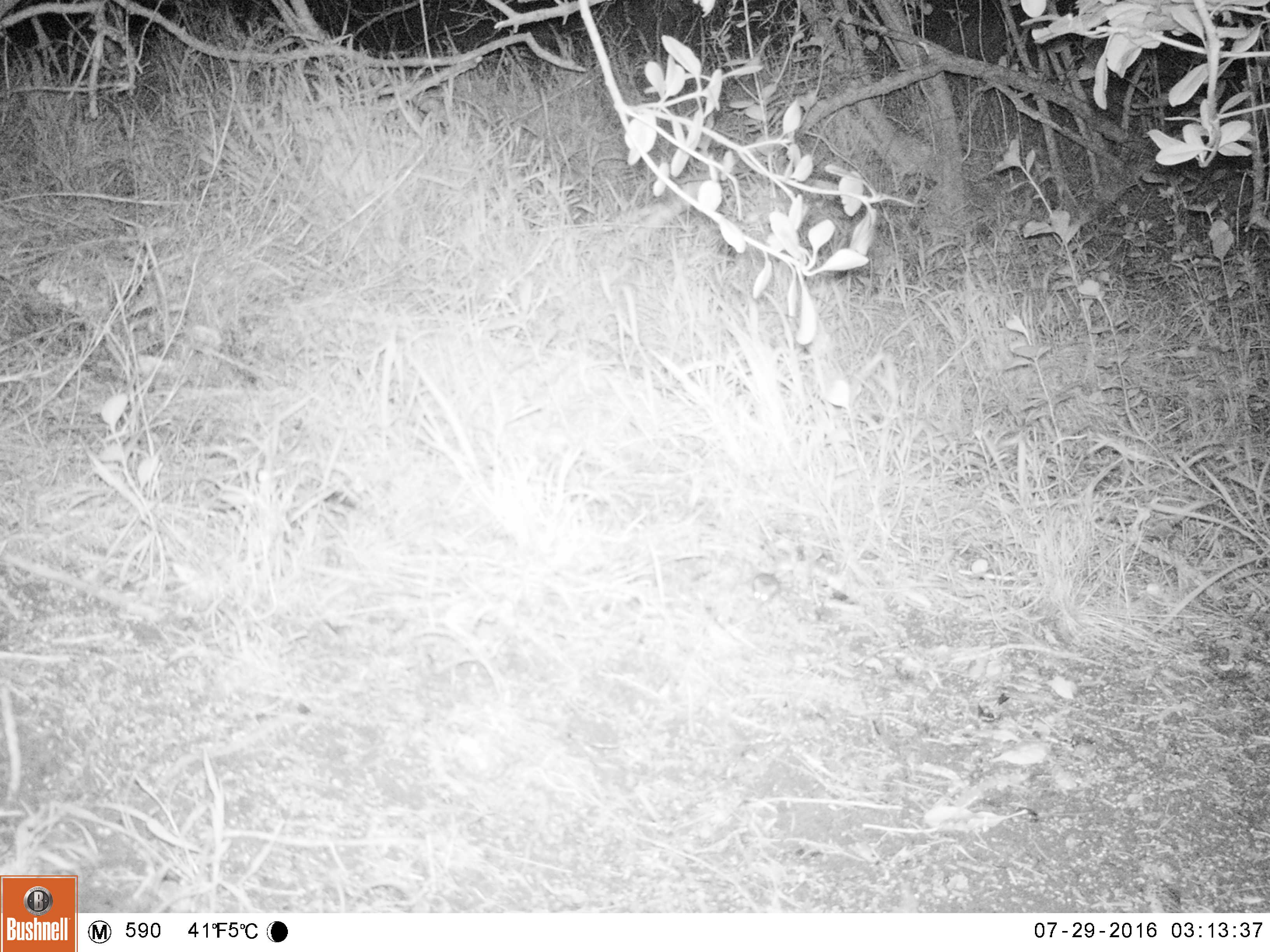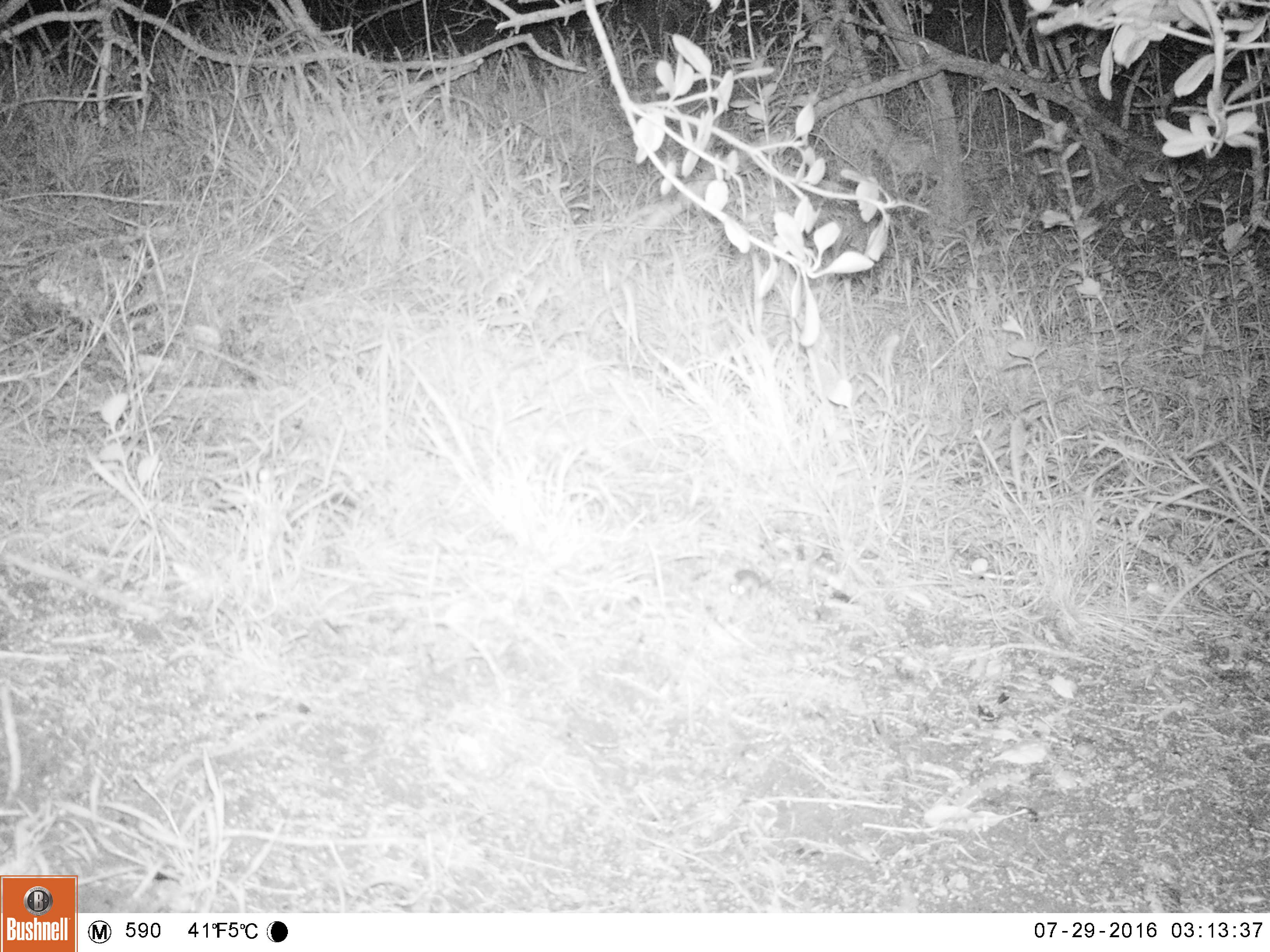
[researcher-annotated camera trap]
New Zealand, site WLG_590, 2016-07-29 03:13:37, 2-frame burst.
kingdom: Animalia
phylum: Chordata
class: Mammalia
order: Rodentia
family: Muridae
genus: Mus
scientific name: Mus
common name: mouse